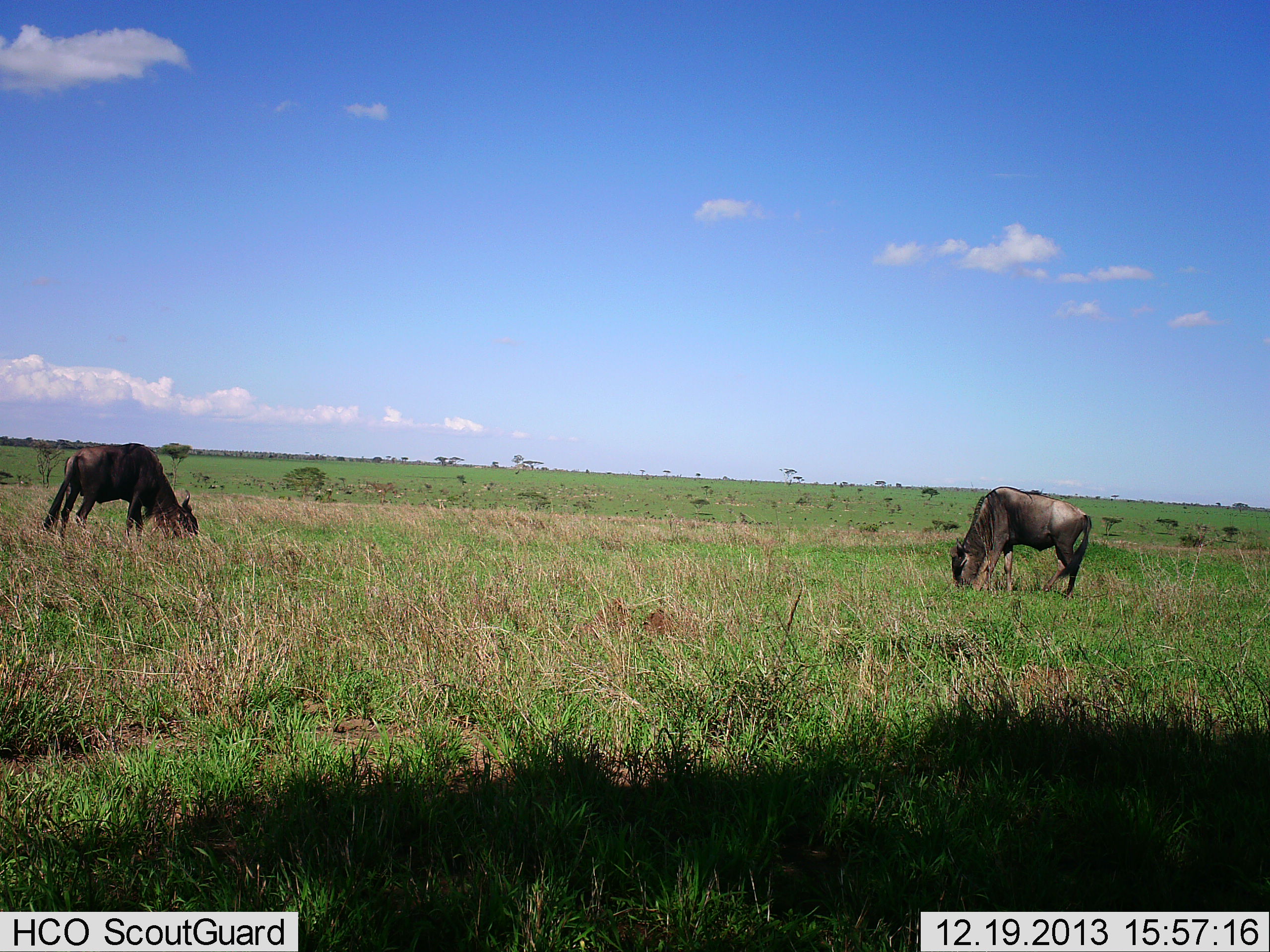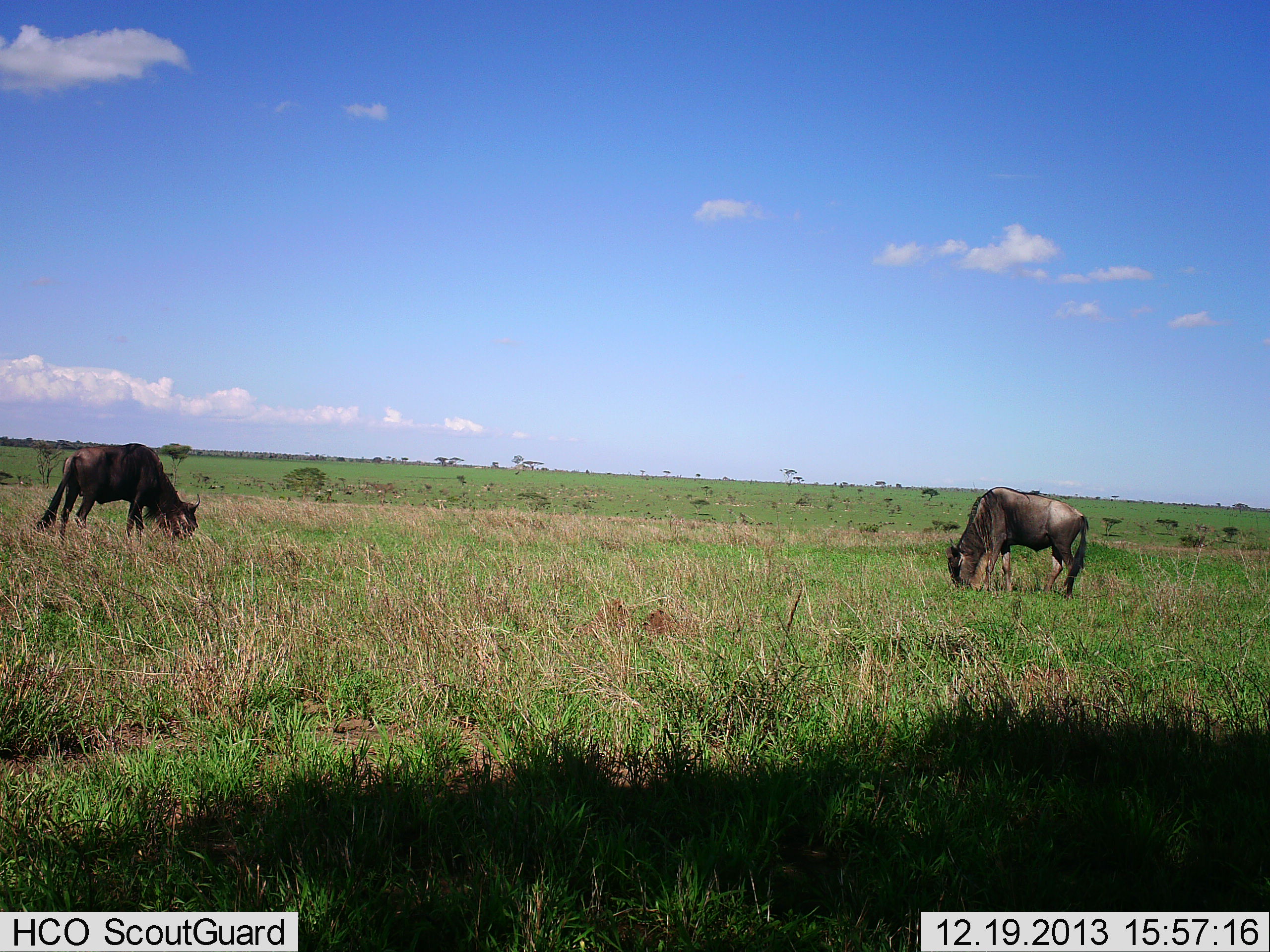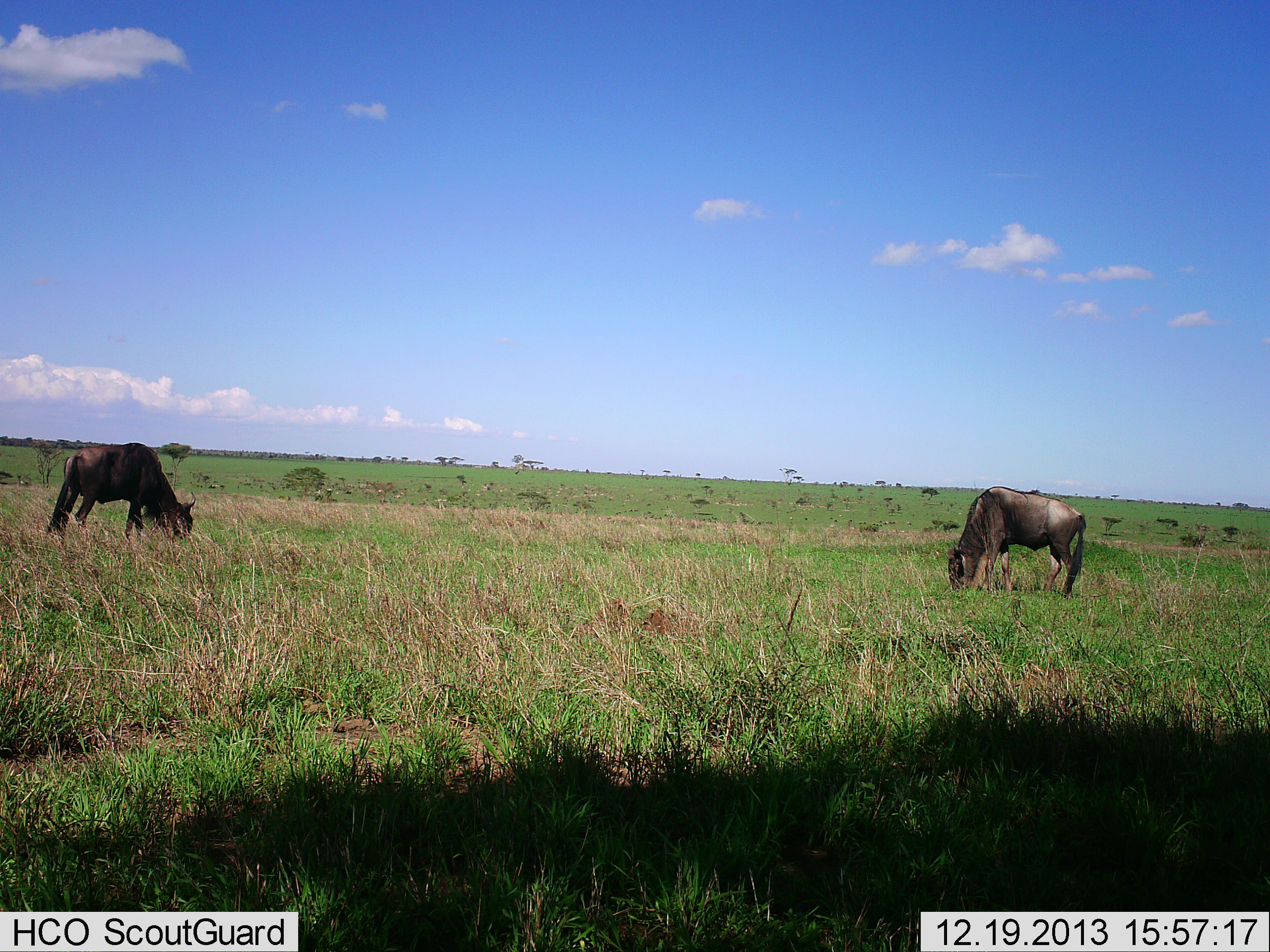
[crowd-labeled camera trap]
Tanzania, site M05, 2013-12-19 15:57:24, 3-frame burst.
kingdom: Animalia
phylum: Chordata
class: Mammalia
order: Artiodactyla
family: Bovidae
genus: Connochaetes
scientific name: Connochaetes taurinus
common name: blue wildebeest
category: wildebeest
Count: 2.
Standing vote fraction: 10%.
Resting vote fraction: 0%.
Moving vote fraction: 0%.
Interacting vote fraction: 0%.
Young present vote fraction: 0%.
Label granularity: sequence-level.